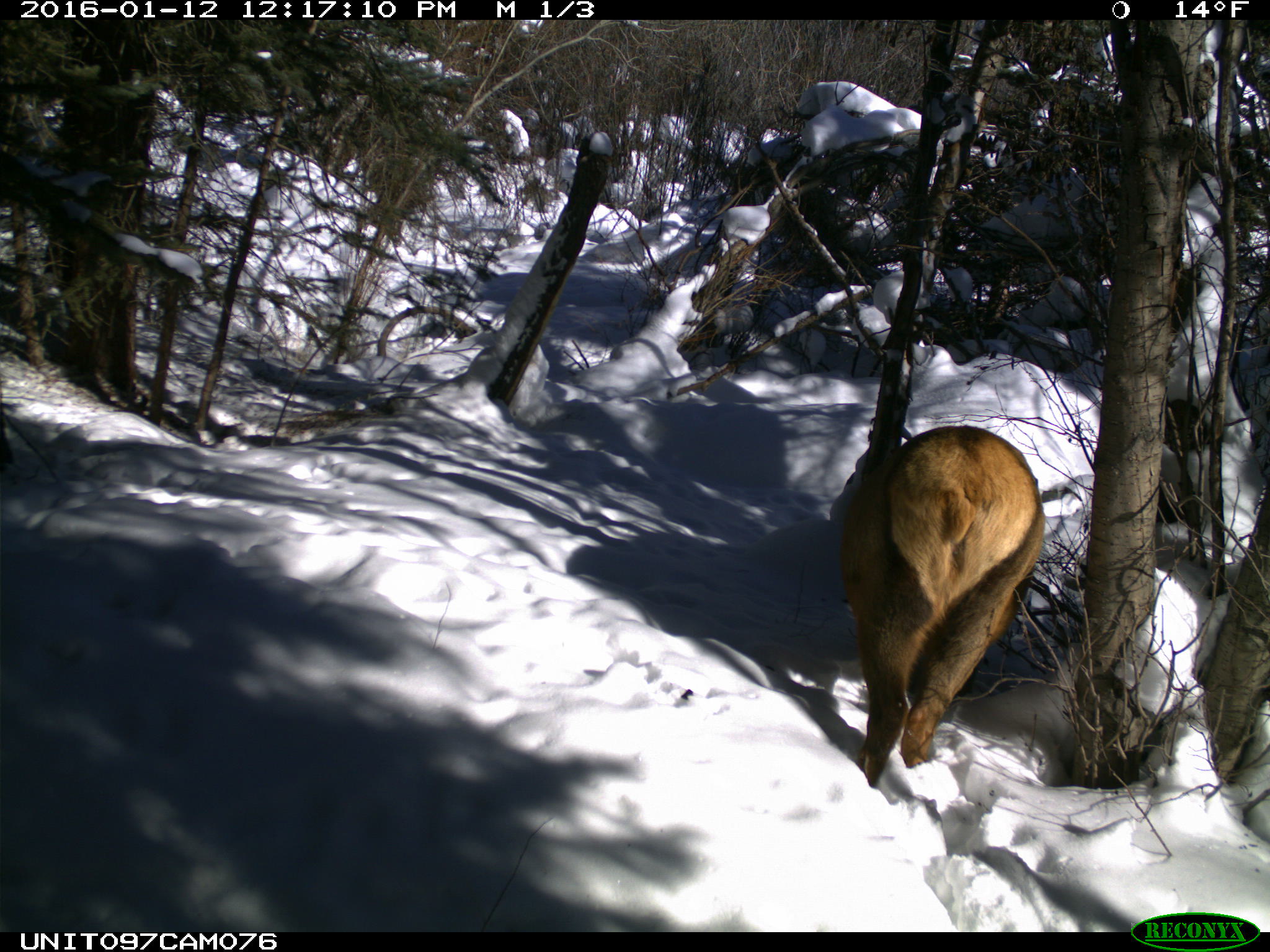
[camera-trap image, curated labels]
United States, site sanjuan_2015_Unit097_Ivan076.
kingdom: Animalia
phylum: Chordata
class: Mammalia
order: Artiodactyla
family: Cervidae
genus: Cervus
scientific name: Cervus elaphus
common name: red deer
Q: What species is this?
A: Cervus elaphus (red deer).